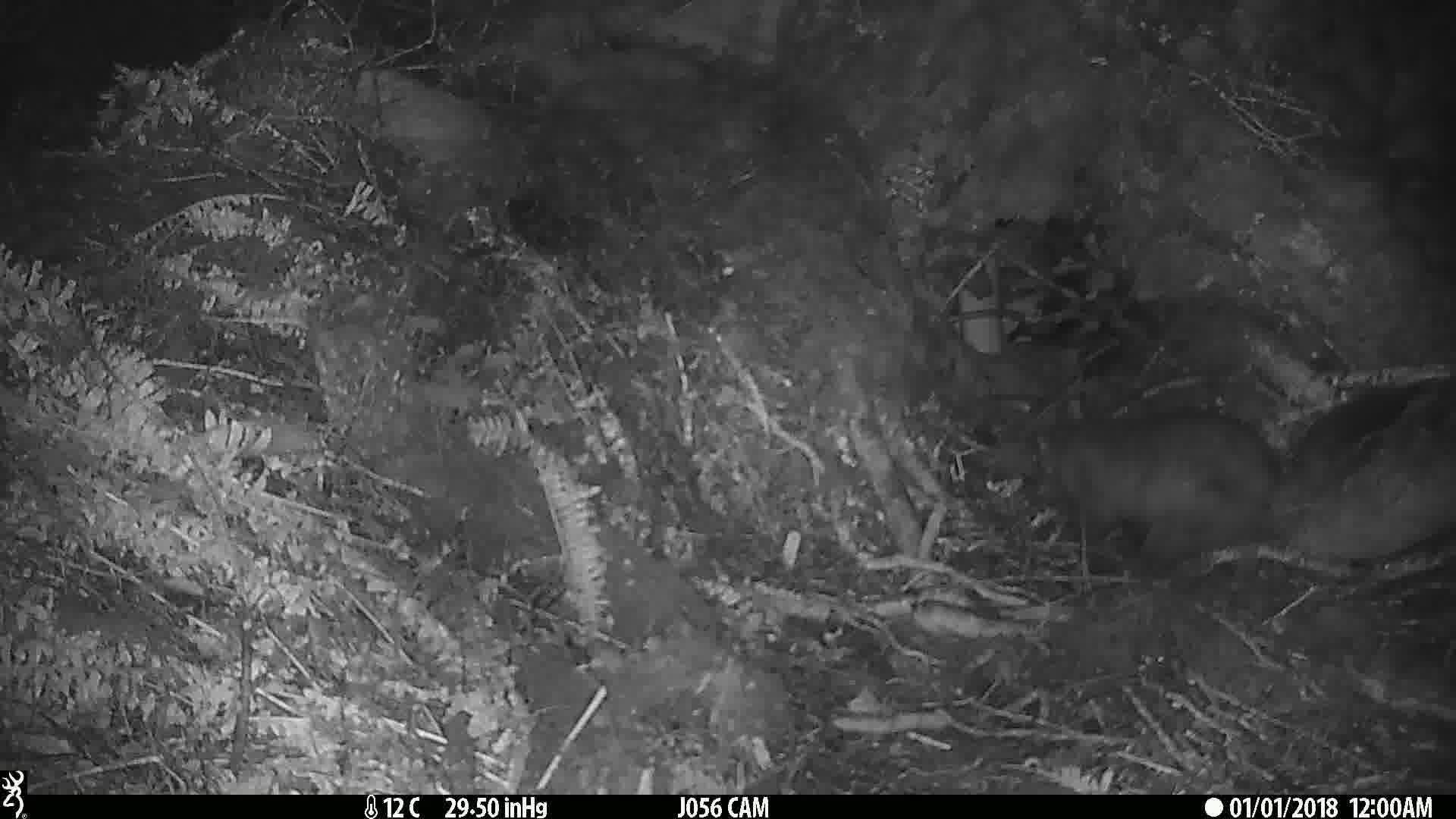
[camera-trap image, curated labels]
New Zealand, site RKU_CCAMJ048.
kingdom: Animalia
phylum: Chordata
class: Mammalia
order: Diprotodontia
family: Phalangeridae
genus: Trichosurus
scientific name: Trichosurus vulpecula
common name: common brushtail possum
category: possum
Possum (common brushtail possum) (Trichosurus vulpecula).